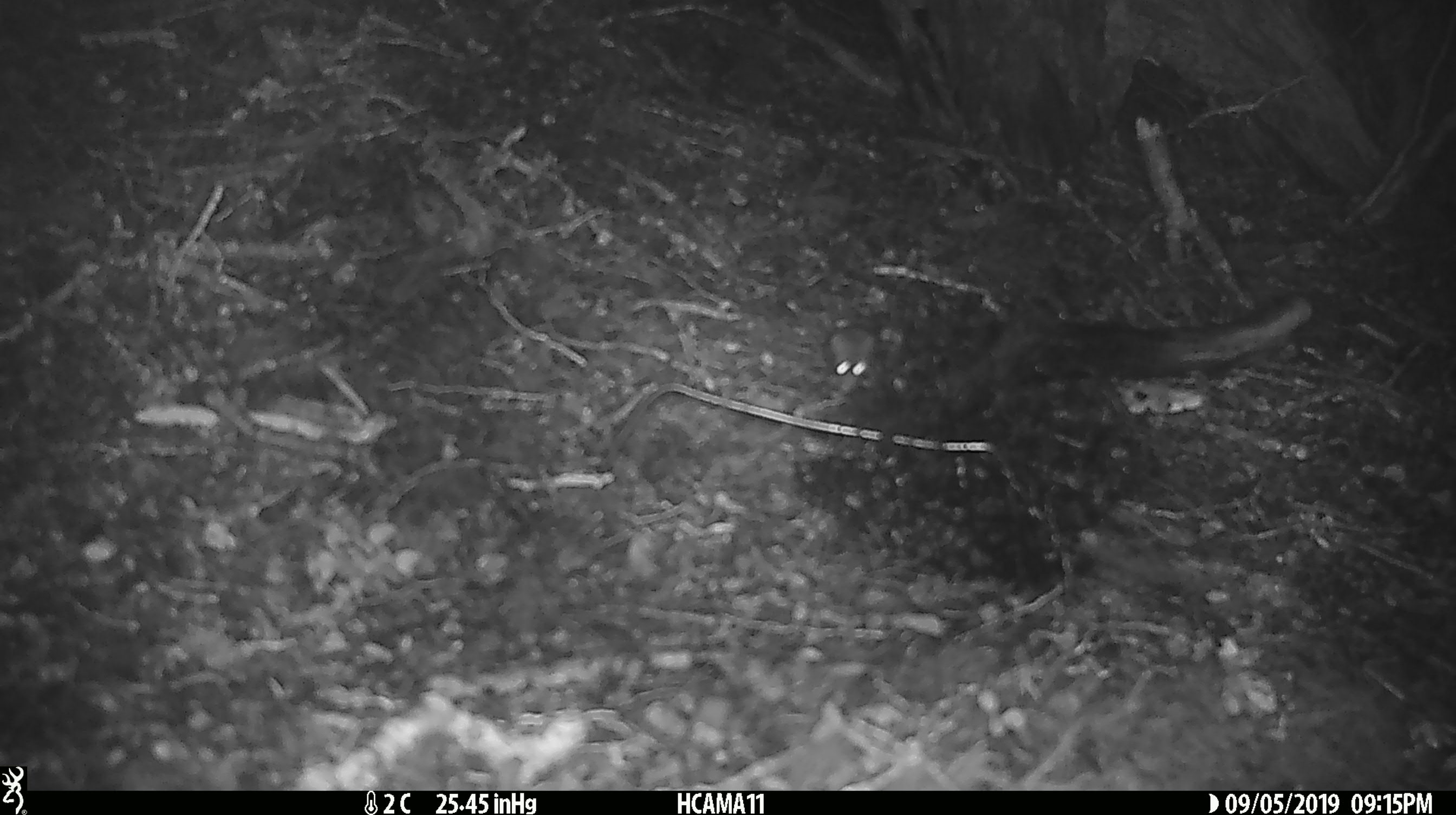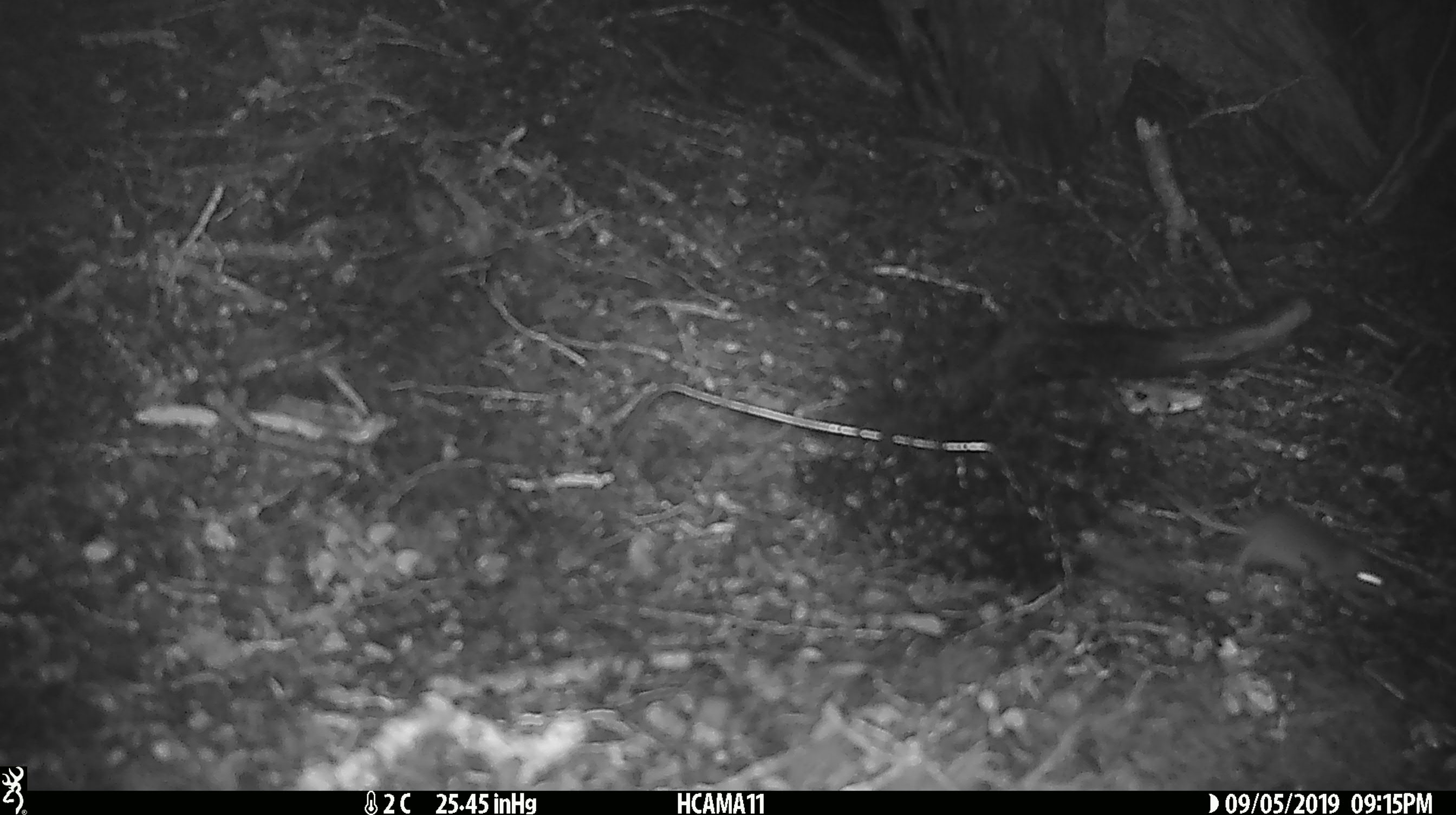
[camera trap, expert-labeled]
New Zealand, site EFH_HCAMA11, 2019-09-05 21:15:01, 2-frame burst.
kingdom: Animalia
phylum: Chordata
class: Mammalia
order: Rodentia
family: Muridae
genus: Mus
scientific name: Mus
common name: mouse